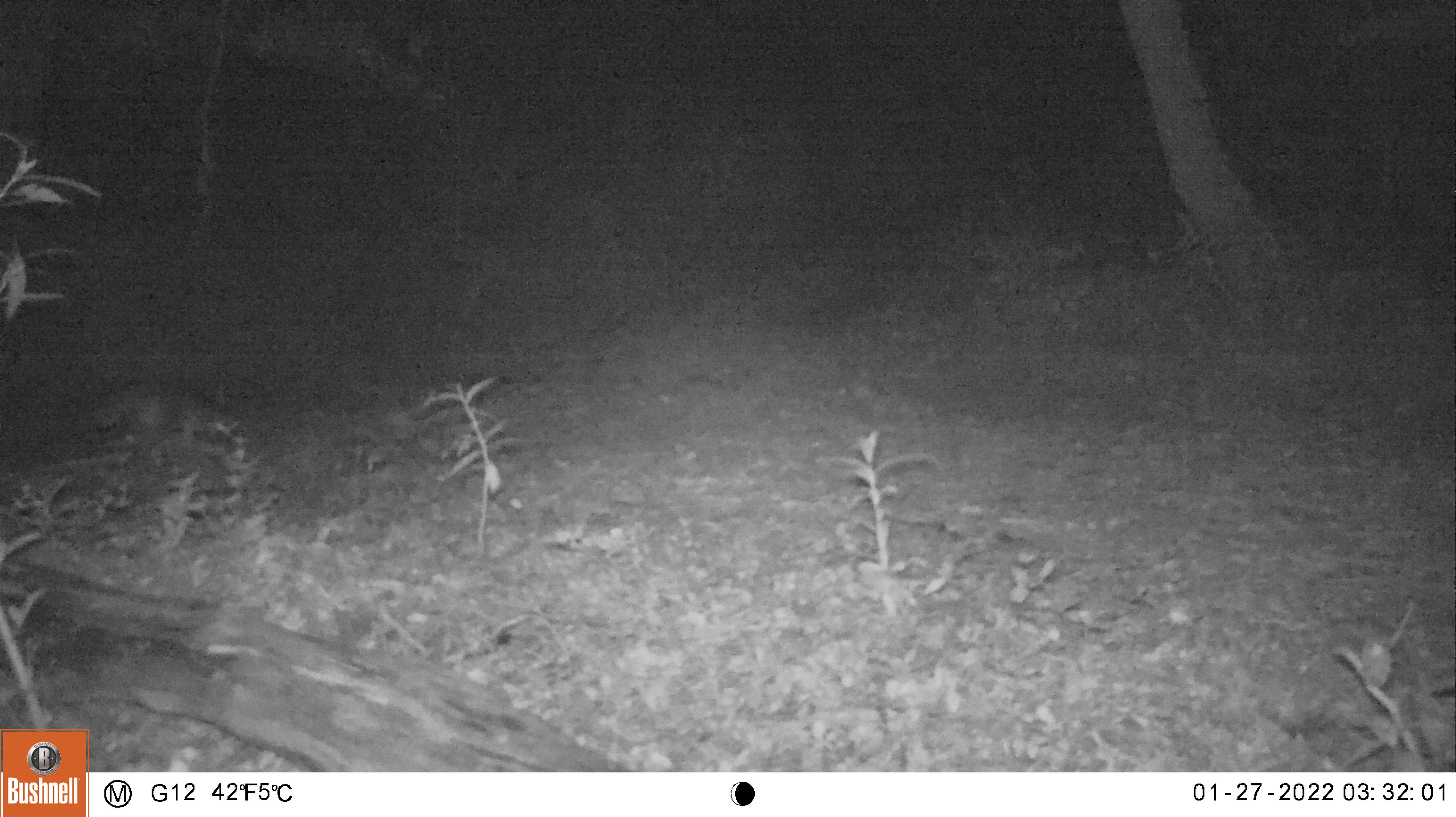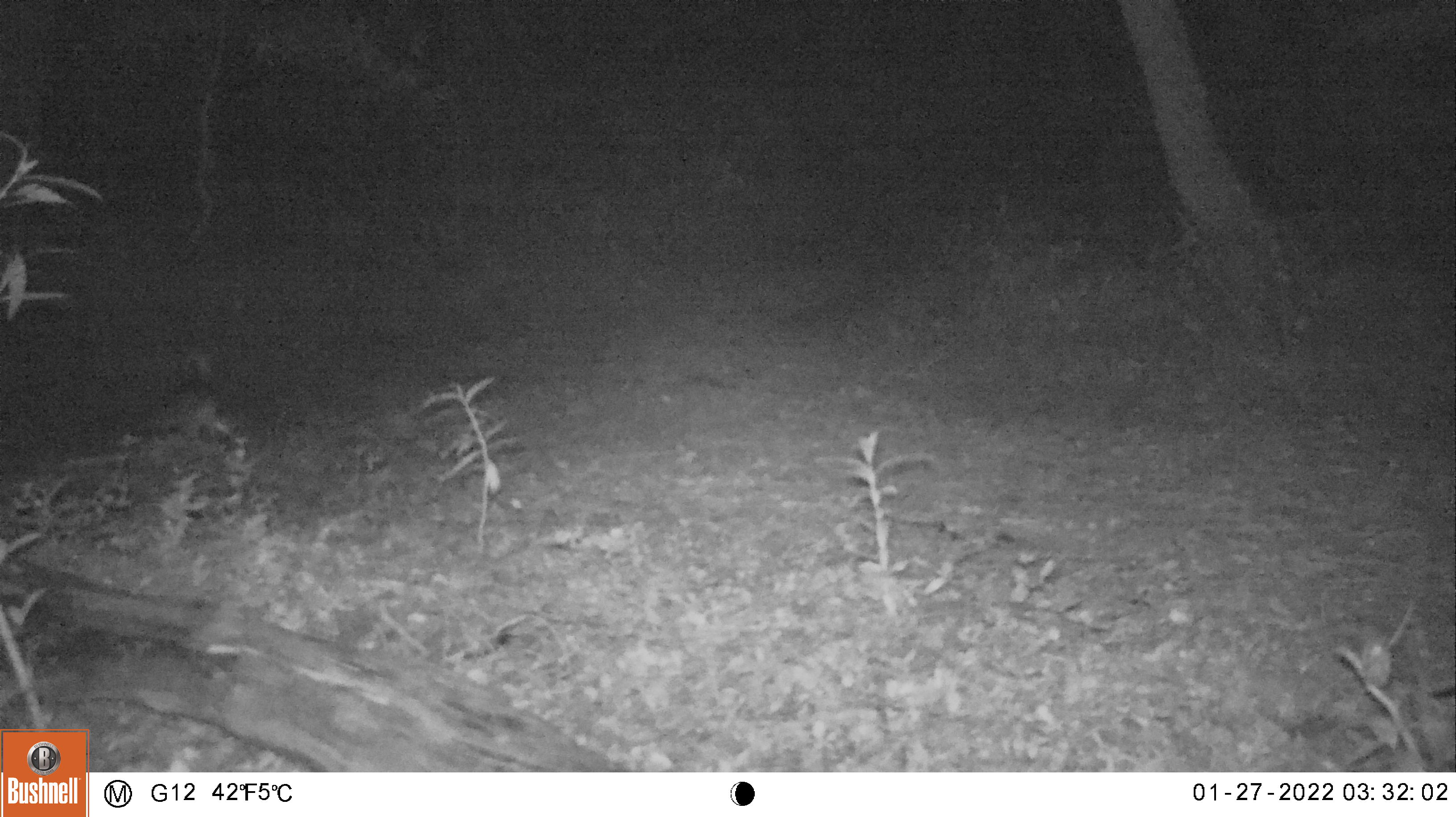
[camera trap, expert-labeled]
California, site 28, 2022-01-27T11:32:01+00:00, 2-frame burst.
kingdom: Animalia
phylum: Chordata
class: Mammalia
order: Carnivora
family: Canidae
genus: Urocyon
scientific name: Urocyon cinereoargenteus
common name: gray fox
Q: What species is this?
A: Gray fox (Urocyon cinereoargenteus).